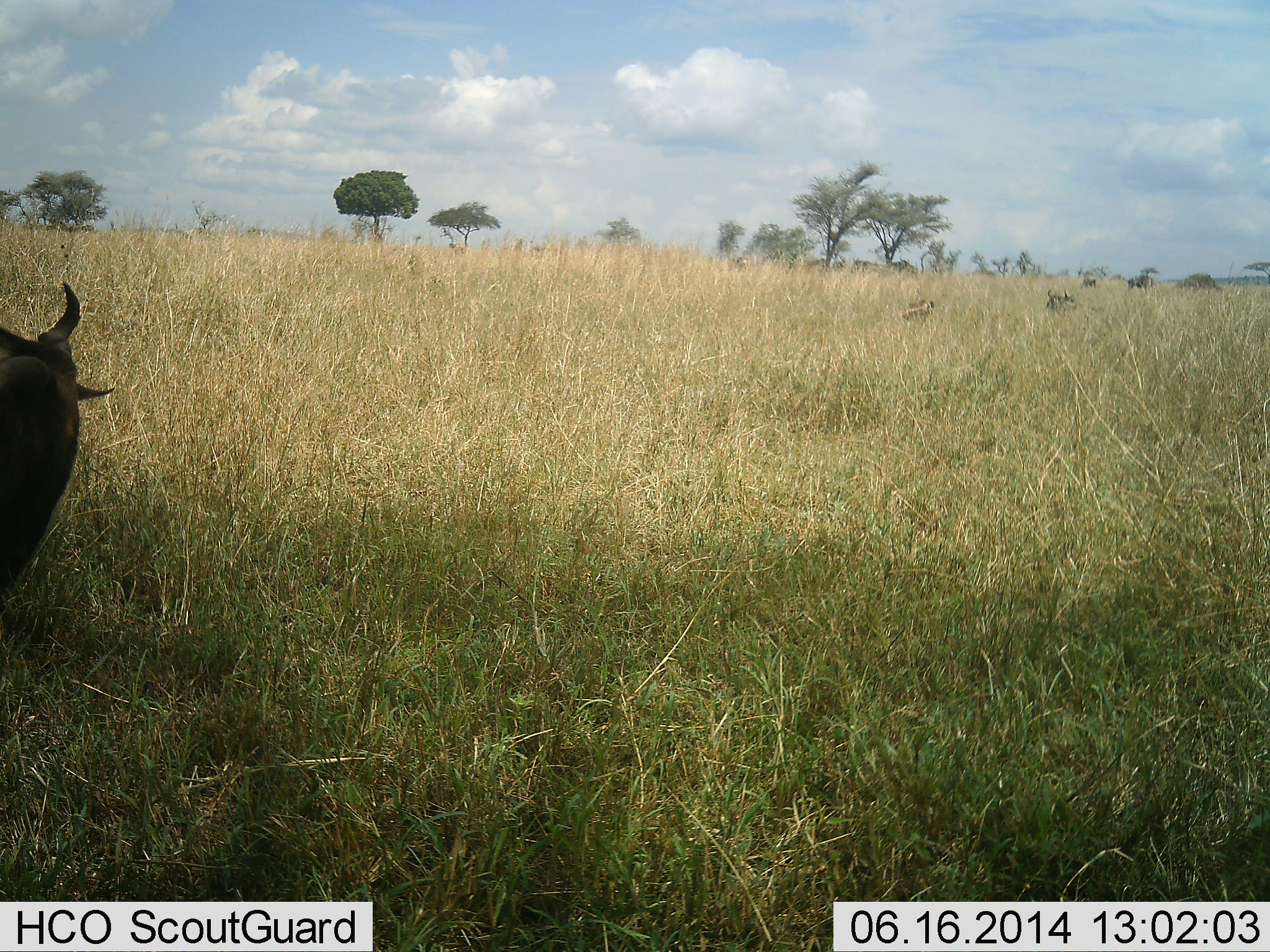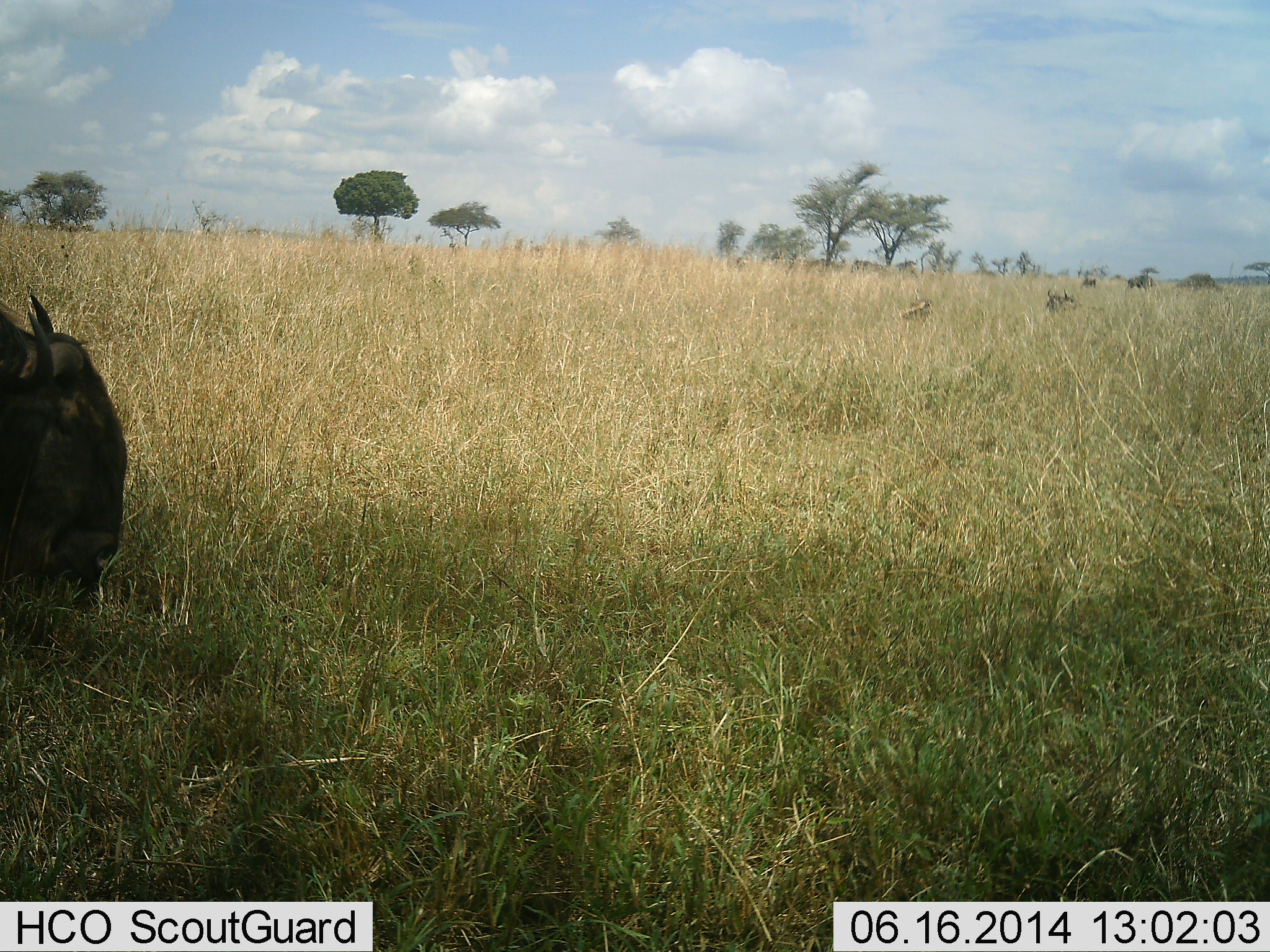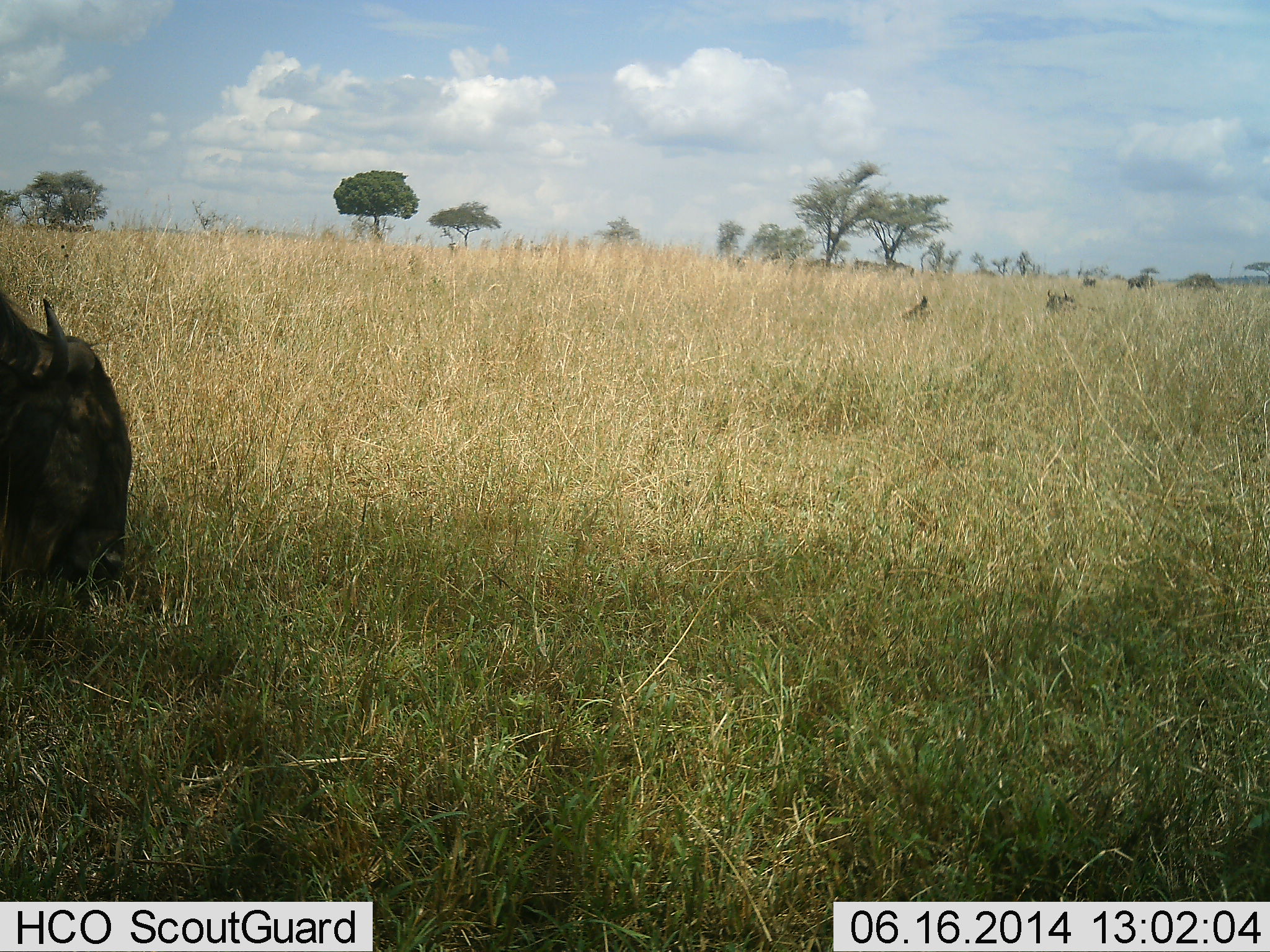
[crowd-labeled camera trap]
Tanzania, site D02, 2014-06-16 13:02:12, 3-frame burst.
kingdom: Animalia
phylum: Chordata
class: Mammalia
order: Artiodactyla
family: Bovidae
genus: Connochaetes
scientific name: Connochaetes taurinus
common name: blue wildebeest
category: wildebeest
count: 1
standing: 7%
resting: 36%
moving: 7%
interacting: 7%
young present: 0%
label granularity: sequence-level